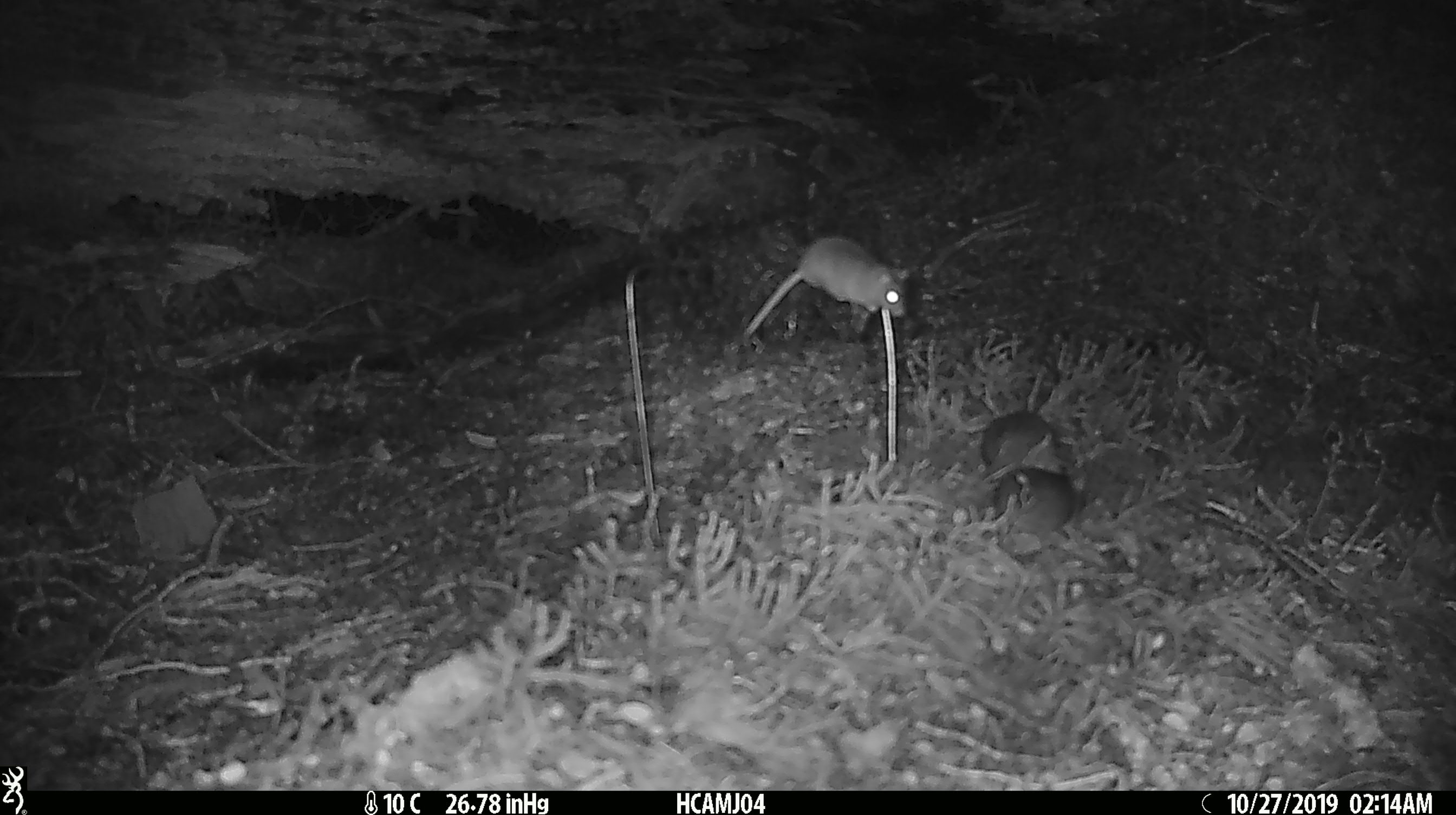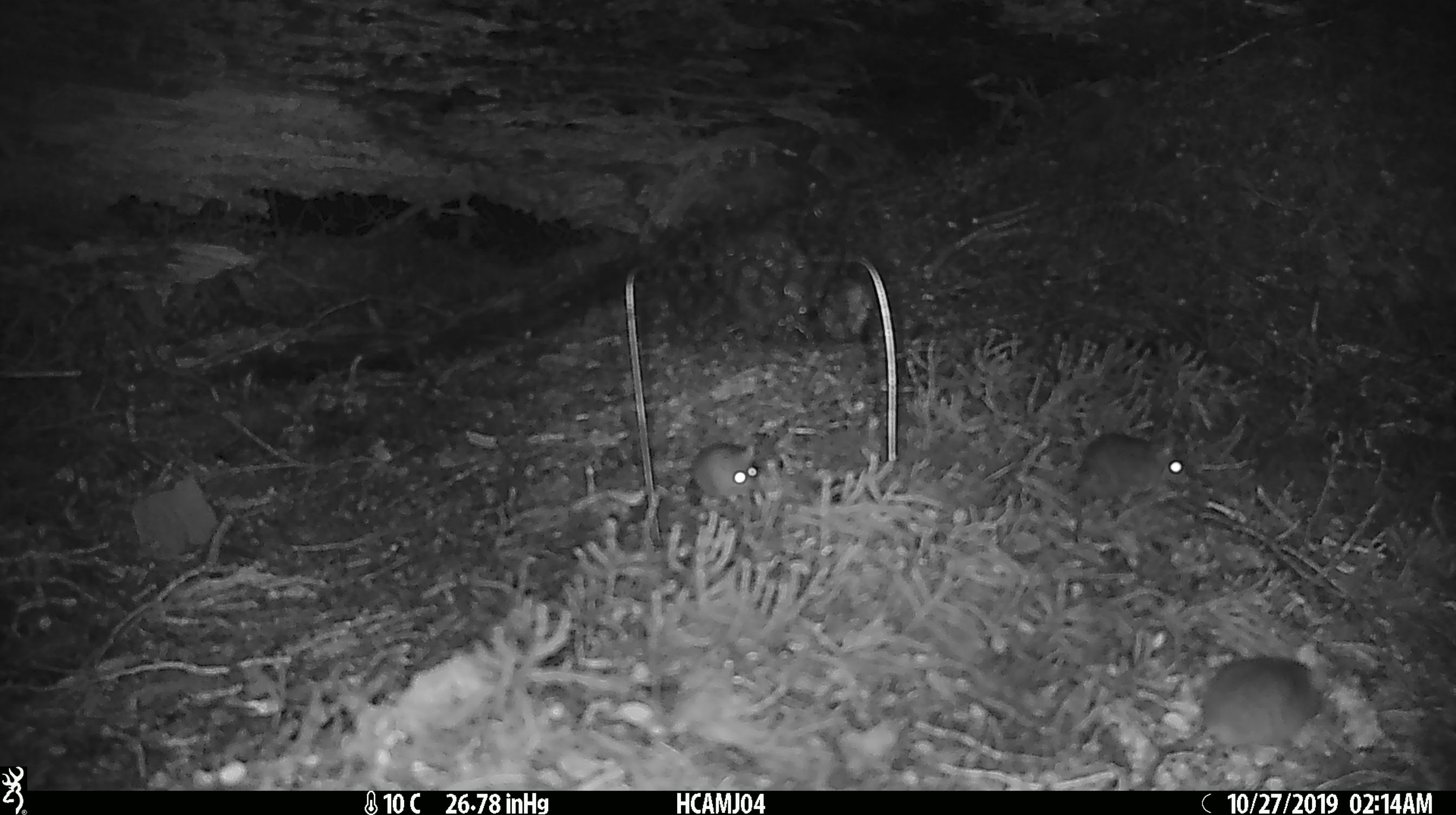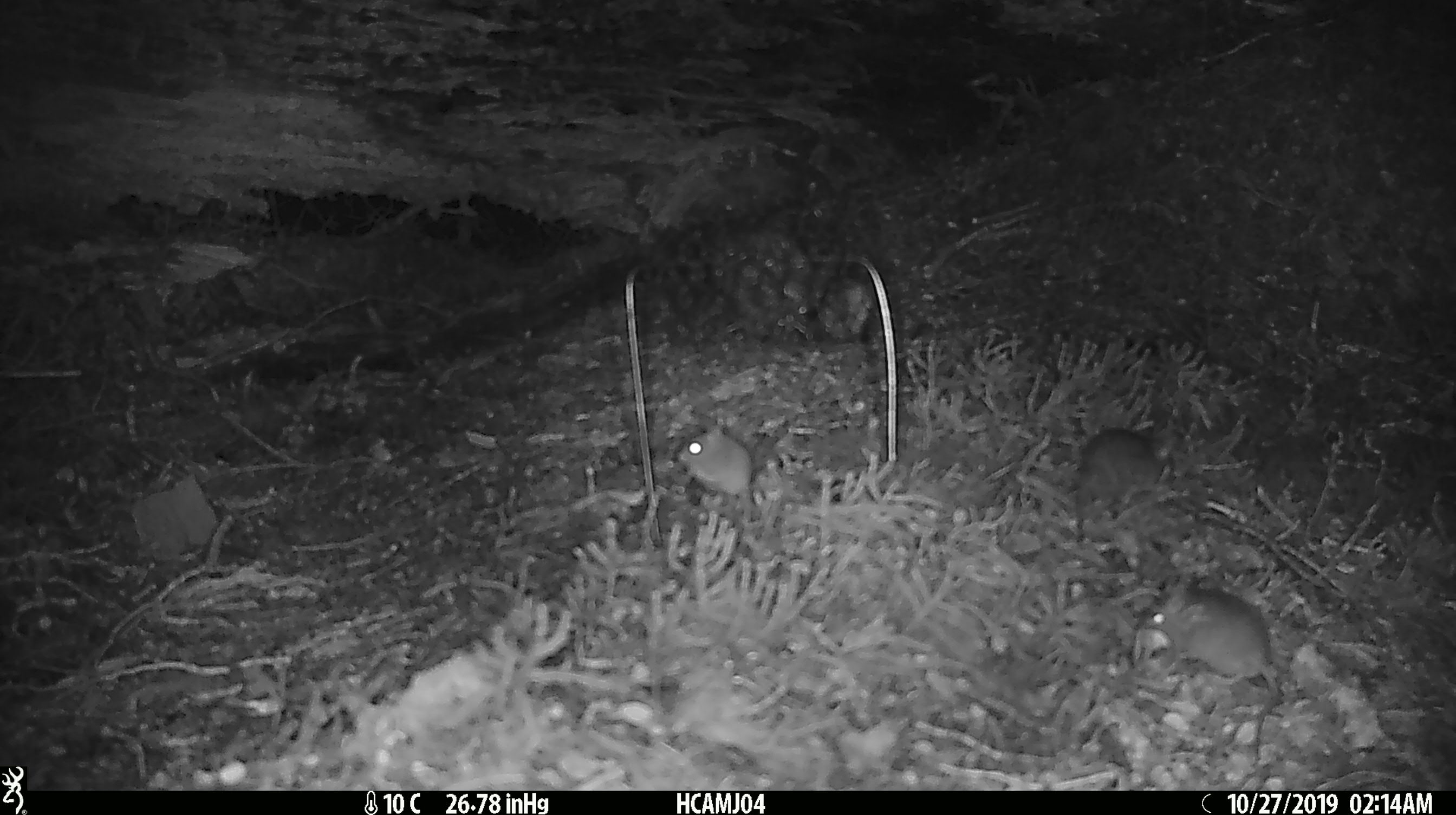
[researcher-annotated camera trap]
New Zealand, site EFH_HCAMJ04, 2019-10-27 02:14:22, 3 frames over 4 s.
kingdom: Animalia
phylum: Chordata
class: Mammalia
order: Rodentia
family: Muridae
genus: Mus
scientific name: Mus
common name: mouse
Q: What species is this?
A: Mouse (Mus).